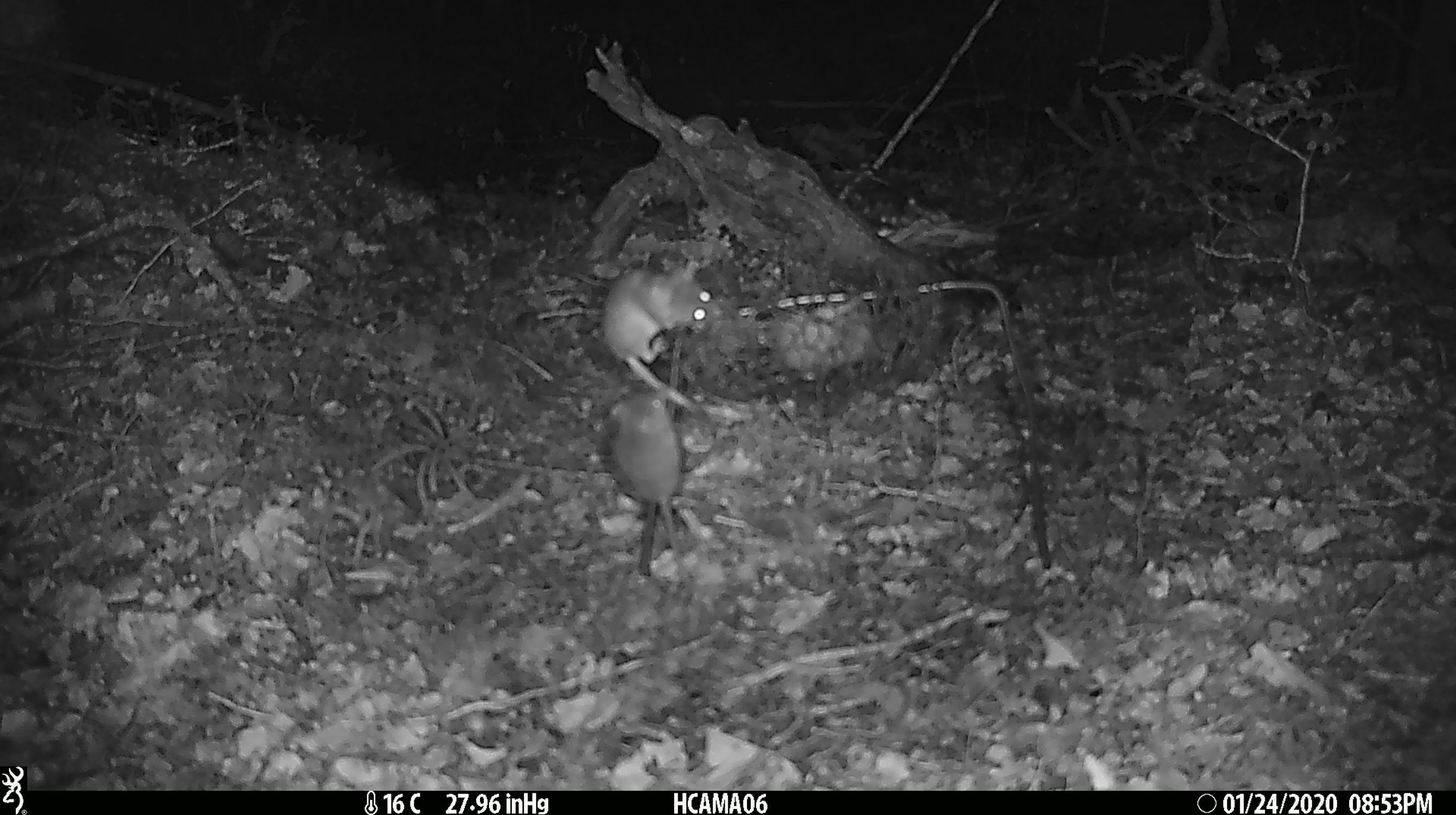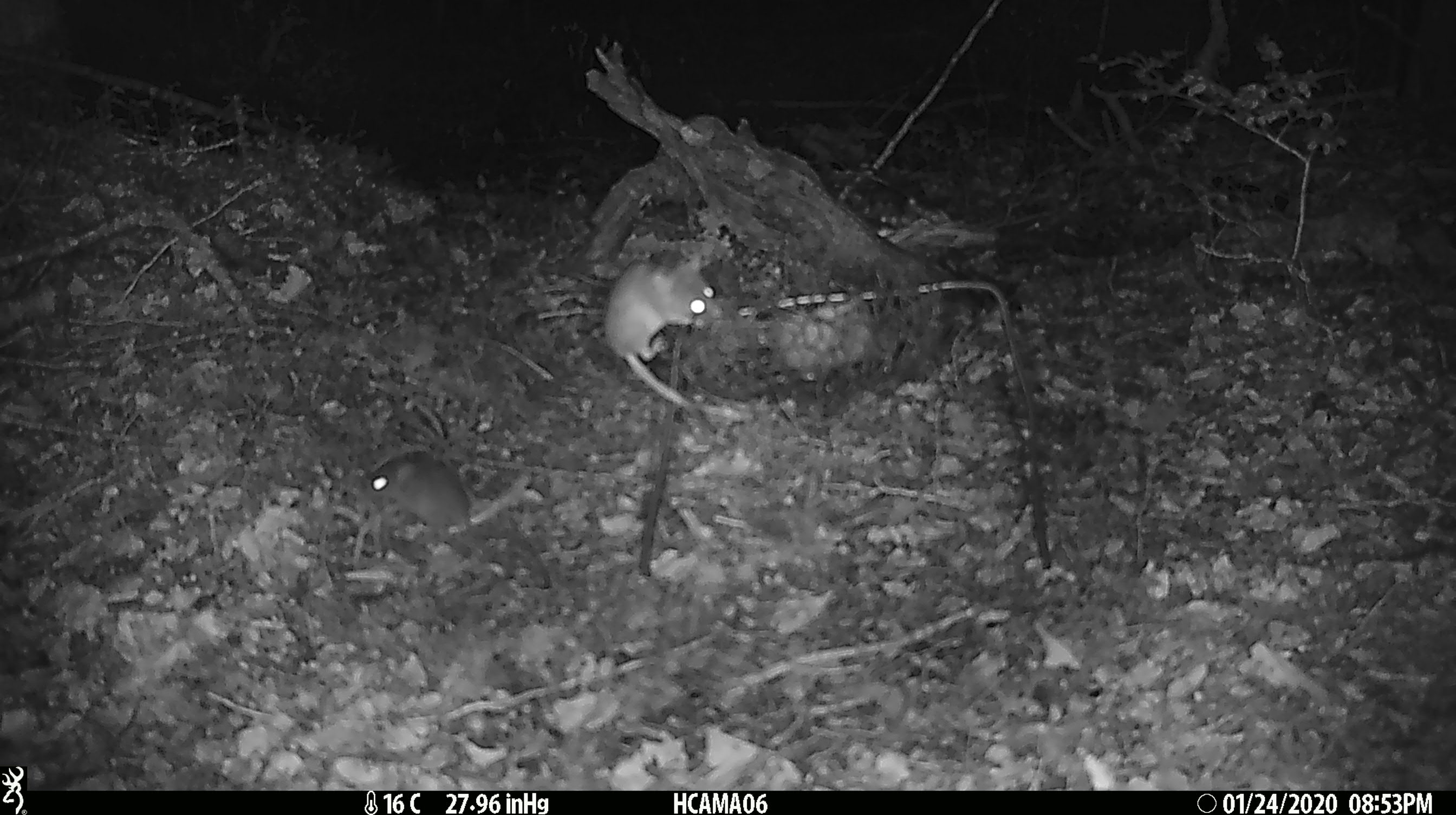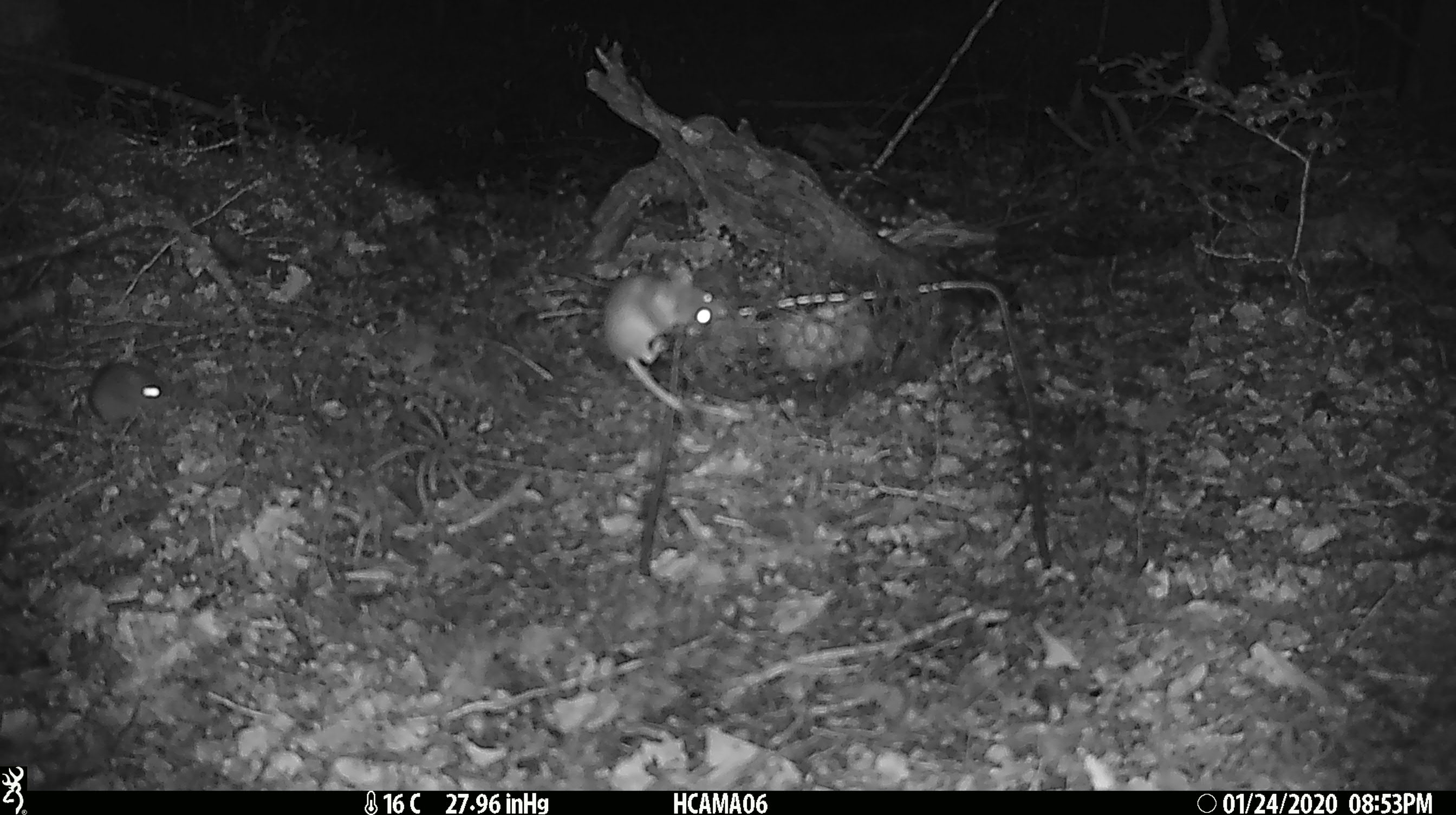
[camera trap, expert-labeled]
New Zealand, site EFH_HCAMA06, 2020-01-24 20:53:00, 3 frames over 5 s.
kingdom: Animalia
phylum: Chordata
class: Mammalia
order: Rodentia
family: Muridae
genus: Mus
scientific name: Mus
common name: mouse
Mouse (Mus).